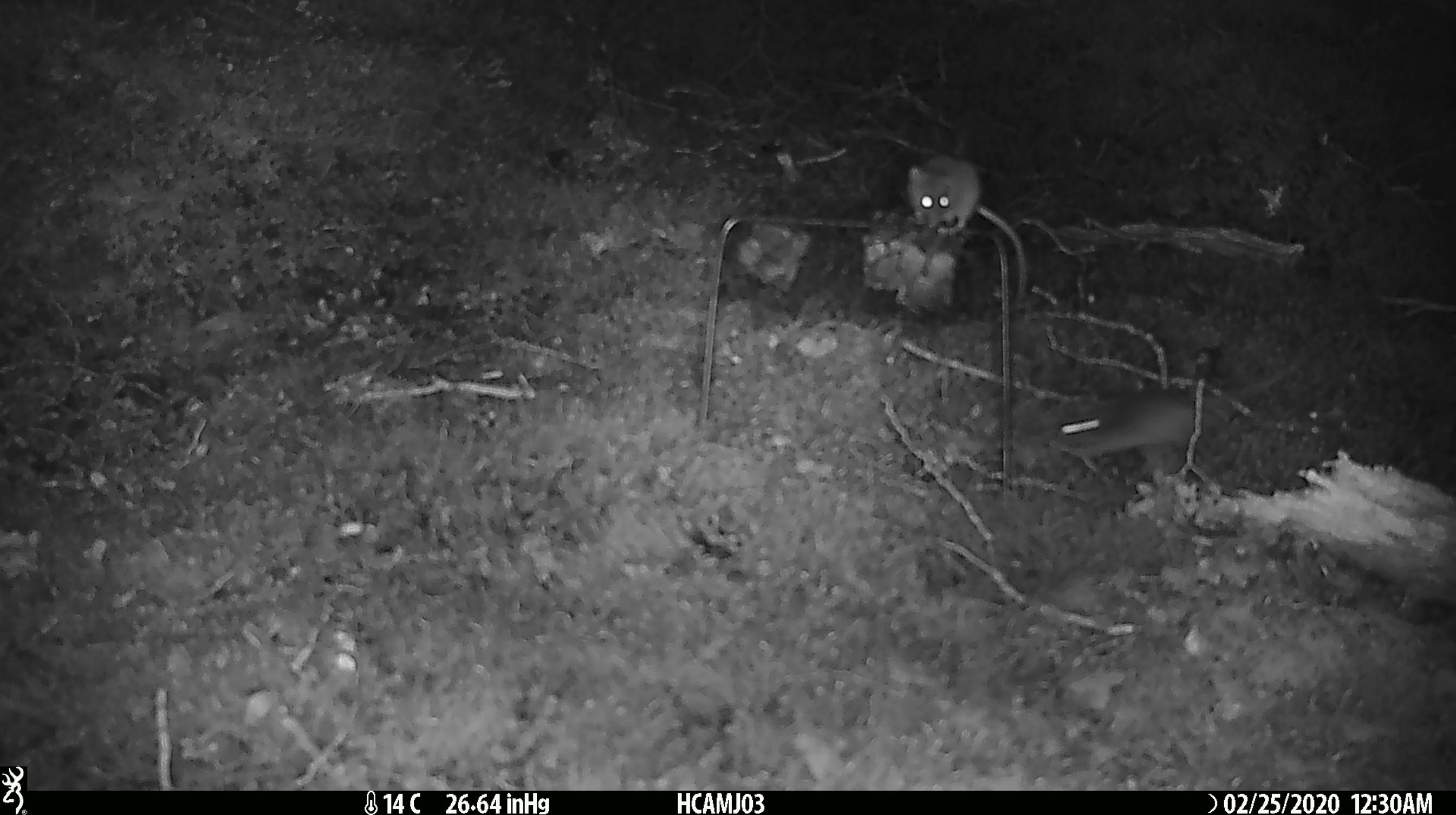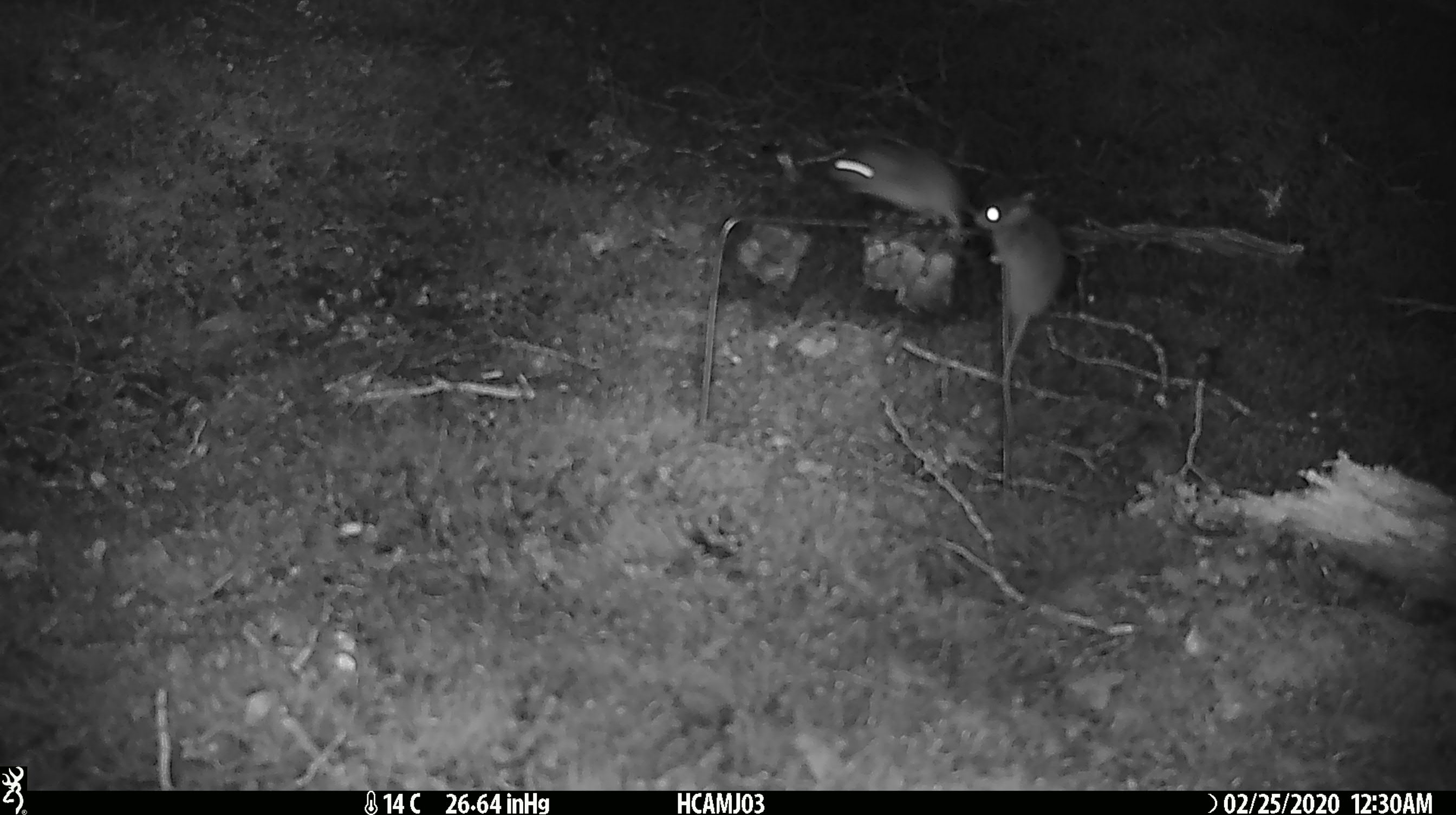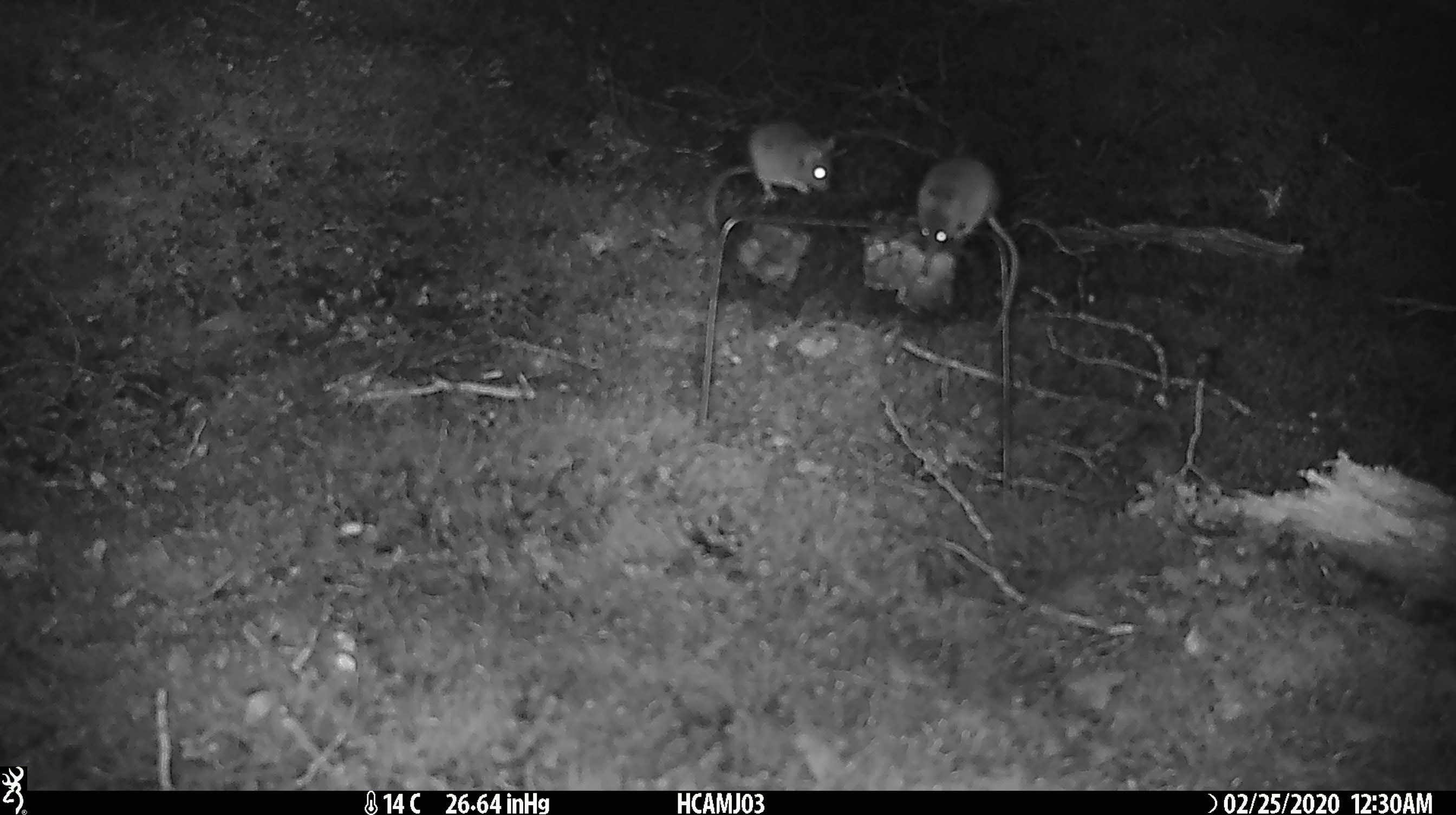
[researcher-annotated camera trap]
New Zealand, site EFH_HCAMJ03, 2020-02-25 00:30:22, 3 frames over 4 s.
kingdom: Animalia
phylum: Chordata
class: Mammalia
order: Rodentia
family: Muridae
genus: Mus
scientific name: Mus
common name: mouse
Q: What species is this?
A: Mouse (Mus).